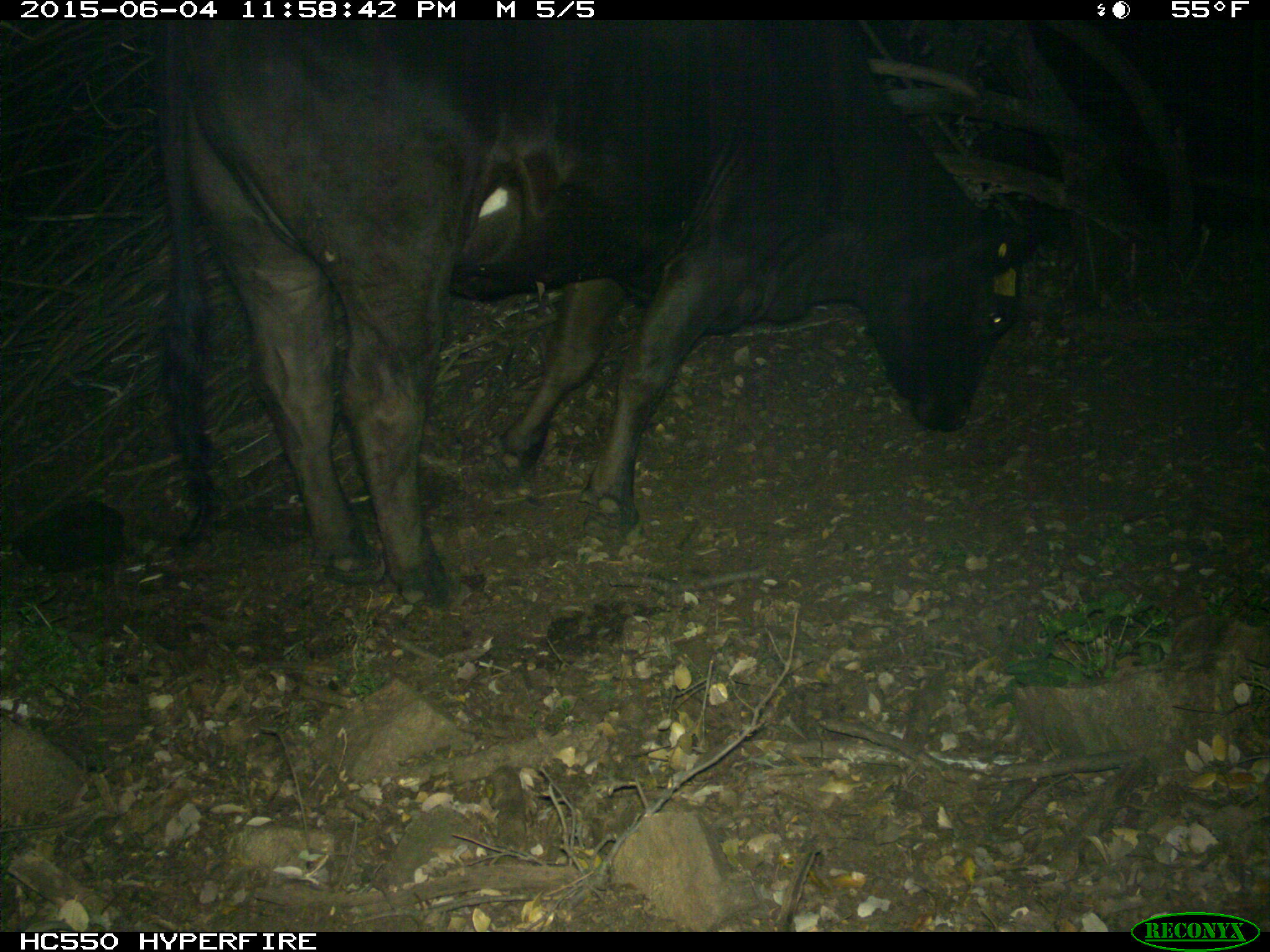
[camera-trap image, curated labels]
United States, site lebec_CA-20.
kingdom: Animalia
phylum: Chordata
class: Mammalia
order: Artiodactyla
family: Bovidae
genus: Bos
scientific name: Bos taurus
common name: domestic cow